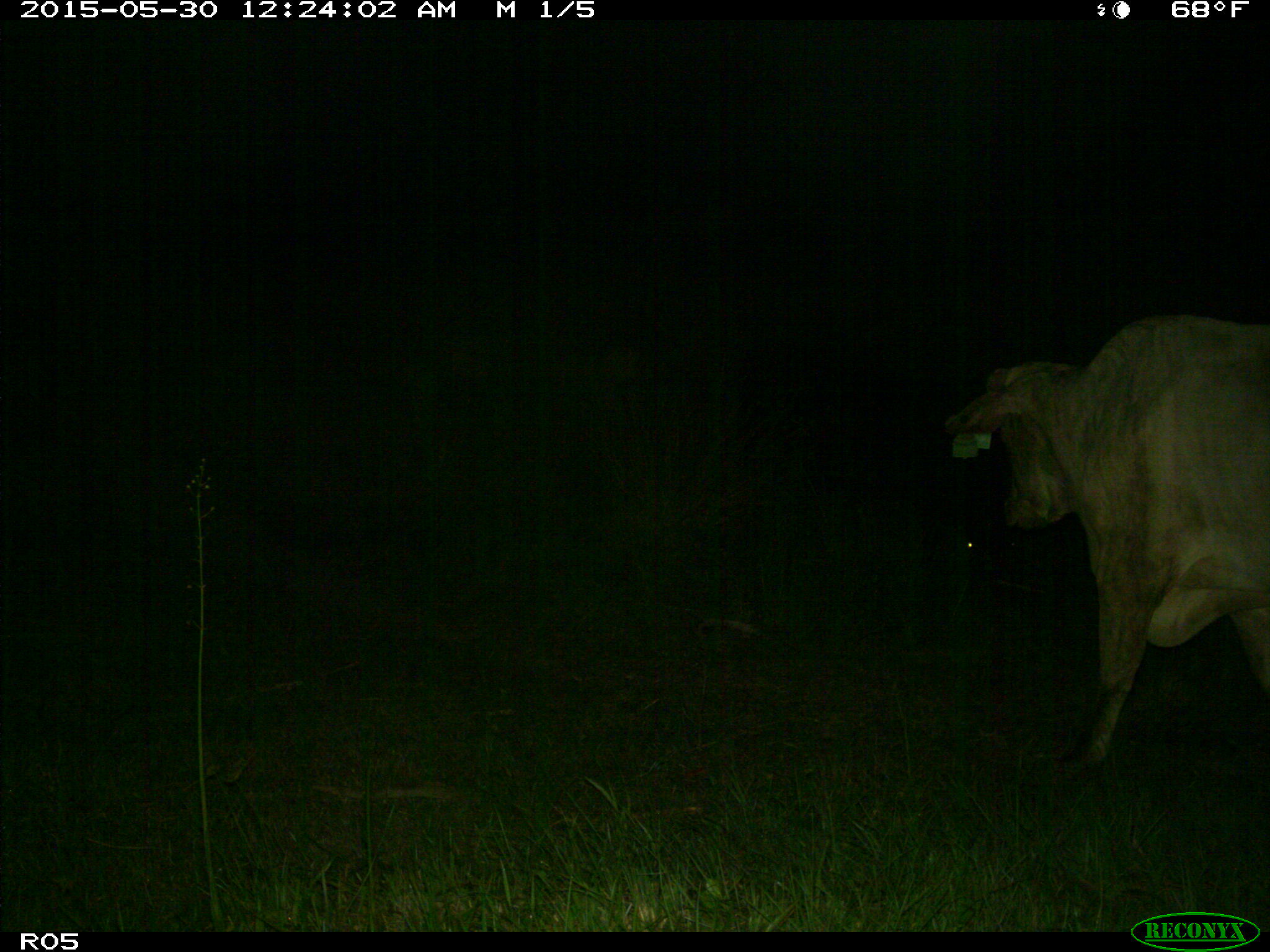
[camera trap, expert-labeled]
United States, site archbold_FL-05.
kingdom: Animalia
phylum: Chordata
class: Mammalia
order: Artiodactyla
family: Bovidae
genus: Bos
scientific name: Bos taurus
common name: domestic cow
Bos taurus (domestic cow).